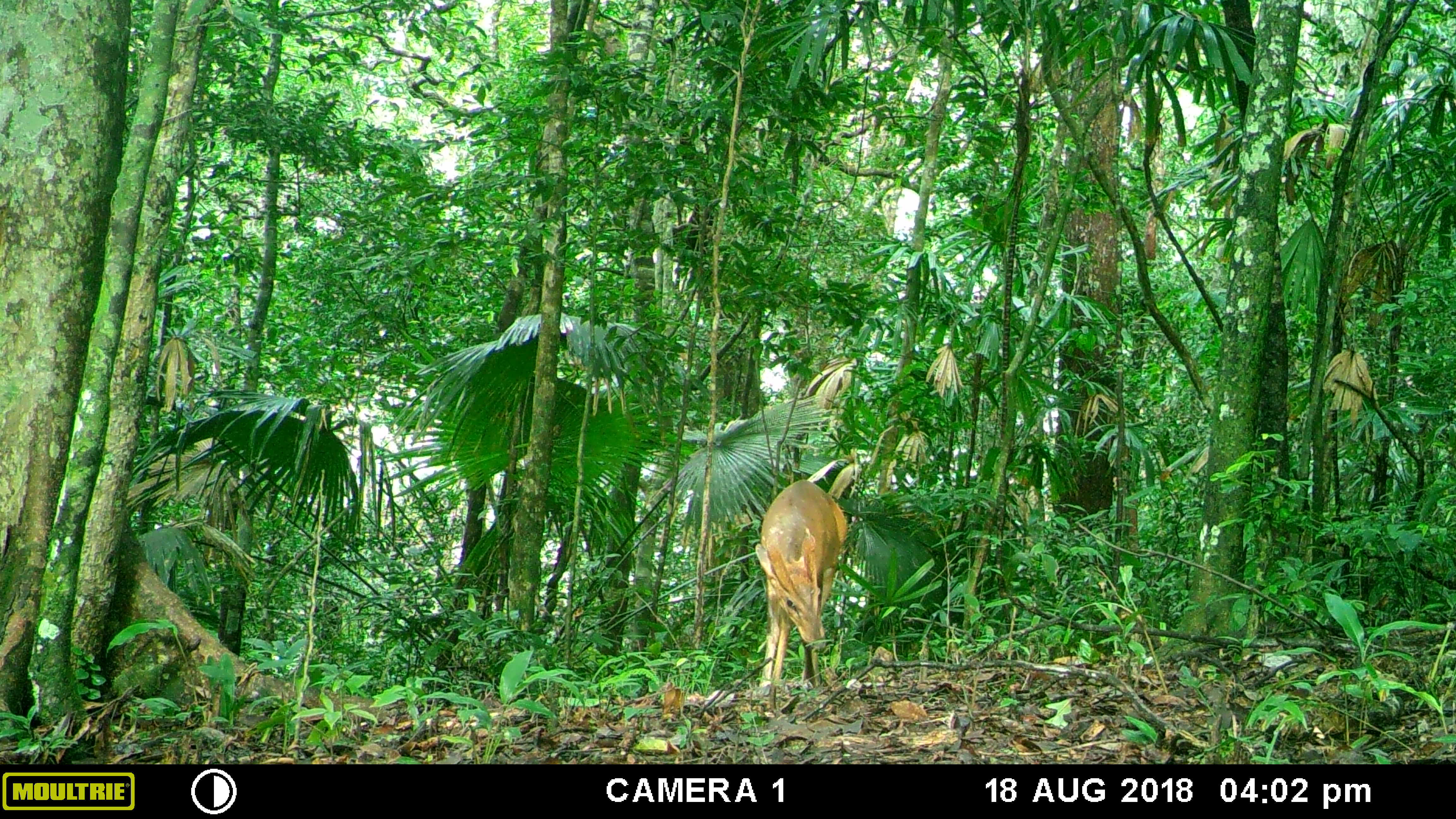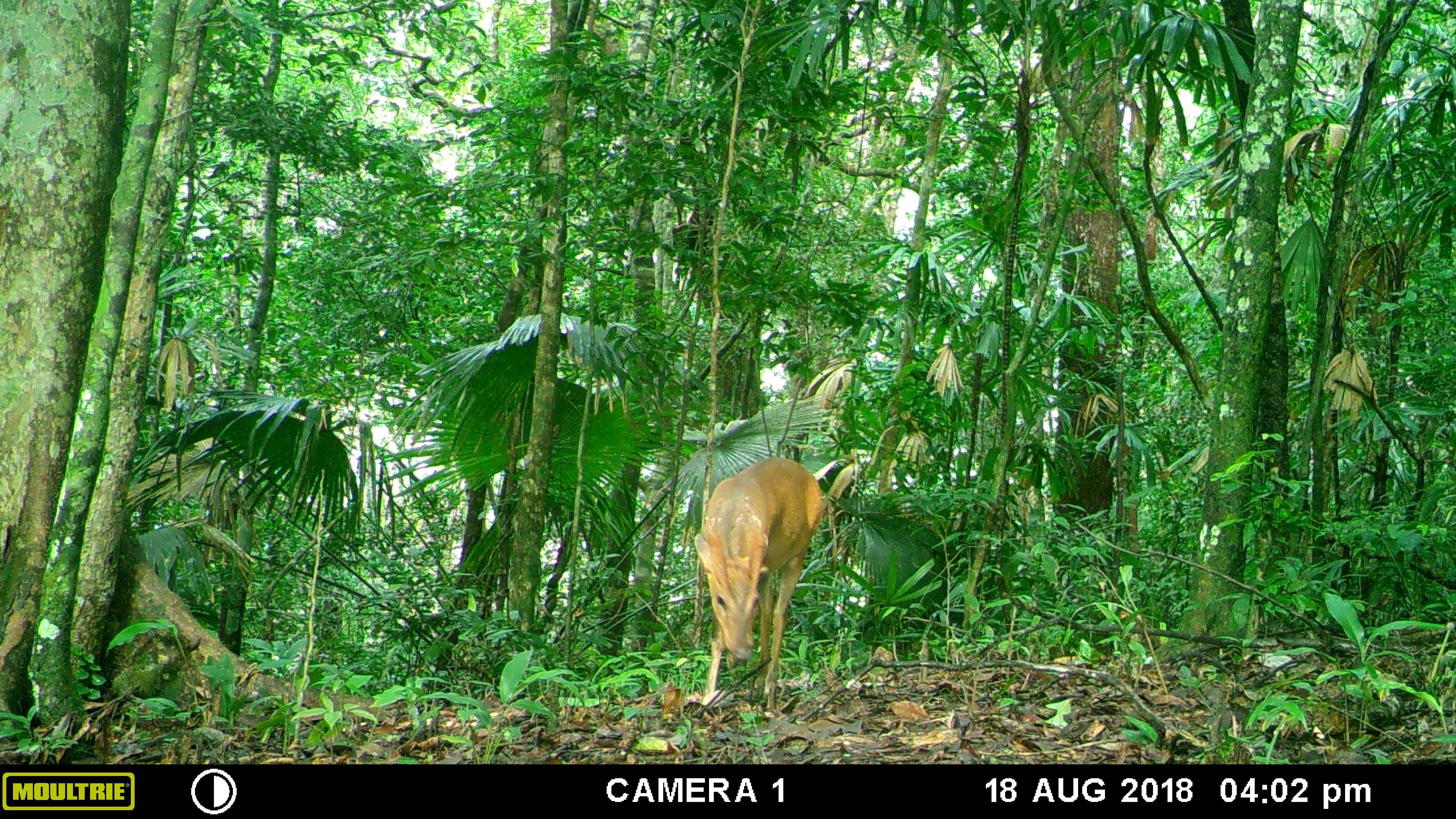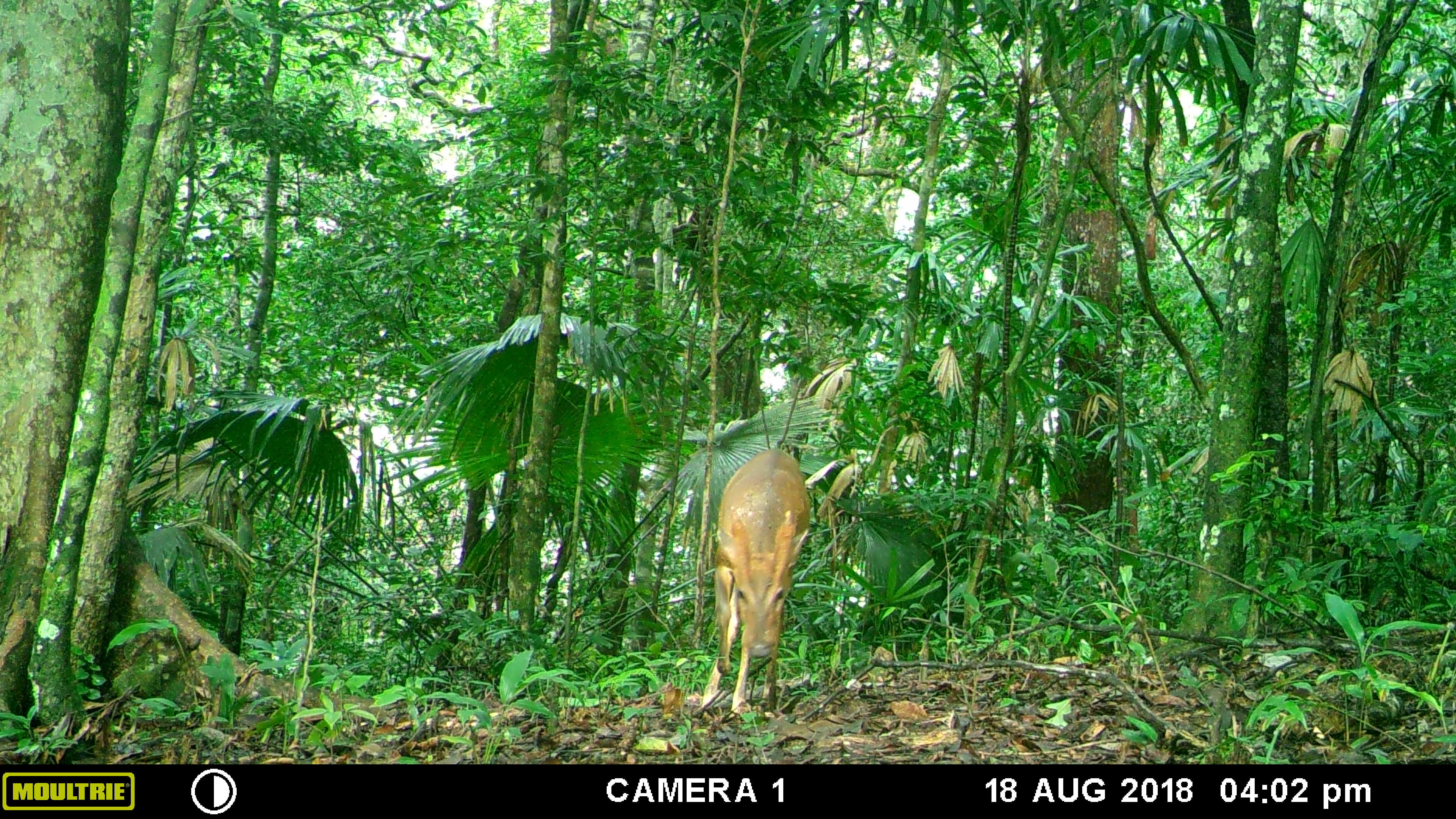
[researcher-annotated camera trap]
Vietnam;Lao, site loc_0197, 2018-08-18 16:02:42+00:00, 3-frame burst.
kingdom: Animalia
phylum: Chordata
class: Mammalia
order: Artiodactyla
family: Cervidae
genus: Muntiacus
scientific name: Muntiacus vuquangensis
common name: large-antlered muntjac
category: large antlered muntjac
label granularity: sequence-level